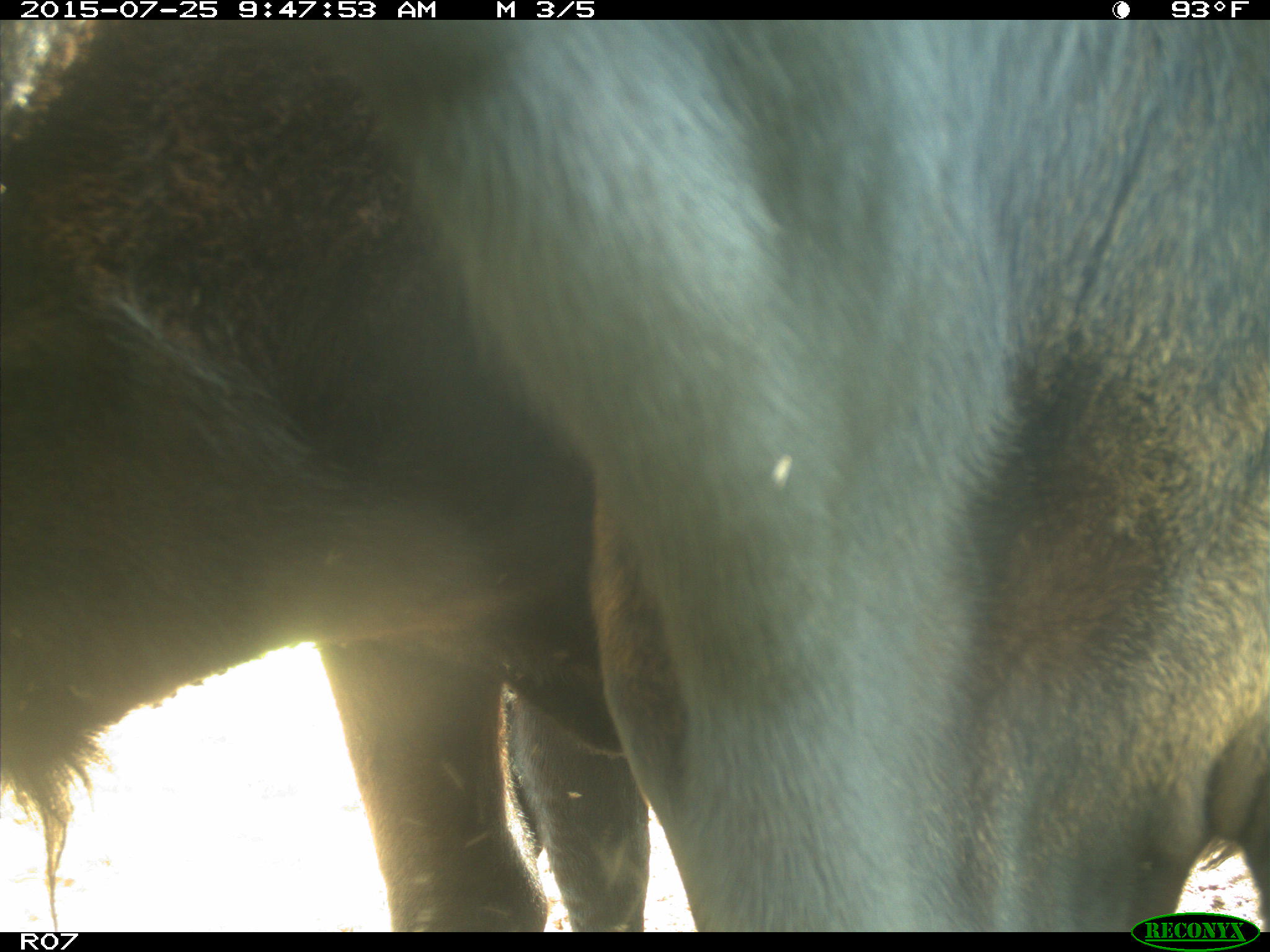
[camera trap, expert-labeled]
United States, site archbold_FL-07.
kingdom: Animalia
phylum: Chordata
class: Mammalia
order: Artiodactyla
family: Bovidae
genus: Bos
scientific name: Bos taurus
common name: domestic cow